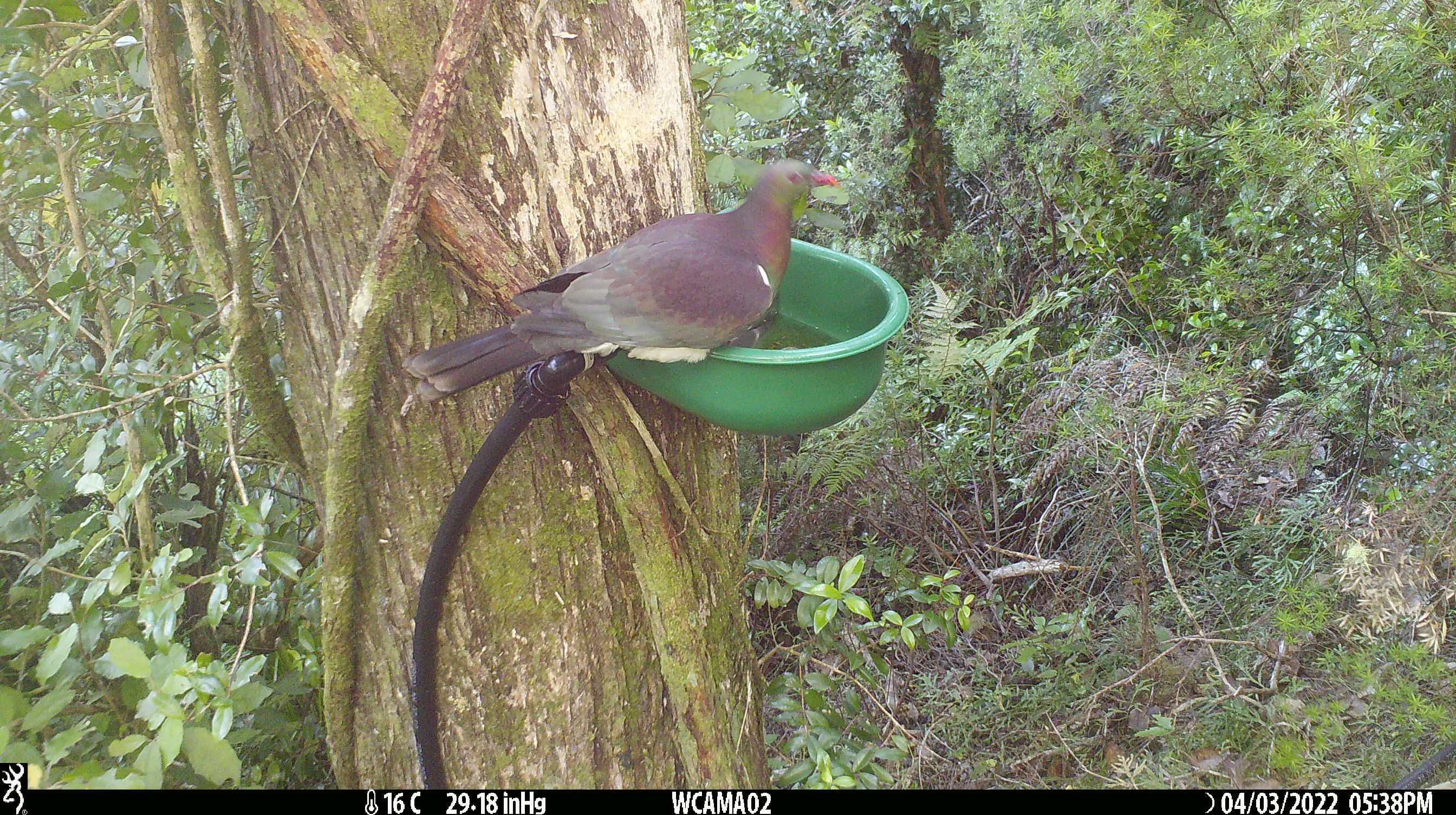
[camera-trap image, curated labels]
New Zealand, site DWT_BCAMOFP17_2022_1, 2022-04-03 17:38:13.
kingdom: Animalia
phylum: Chordata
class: Aves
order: Columbiformes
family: Columbidae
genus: Hemiphaga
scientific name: Hemiphaga novaeseelandiae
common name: new zealand pigeon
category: kereru